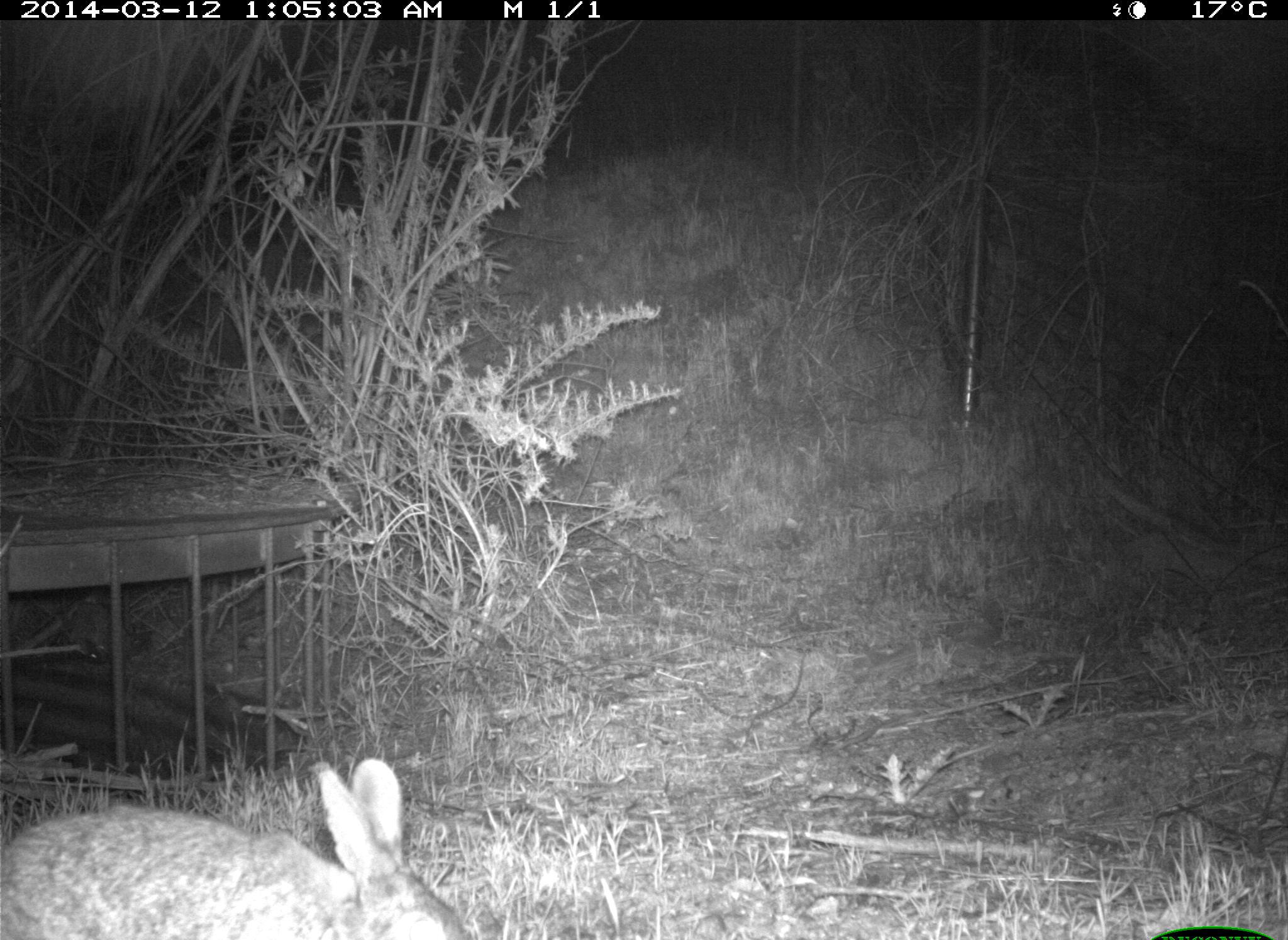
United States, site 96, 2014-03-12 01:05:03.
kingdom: Animalia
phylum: Chordata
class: Mammalia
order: Lagomorpha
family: Leporidae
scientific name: Leporidae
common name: rabbits and hares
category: rabbit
Rabbit (rabbits and hares) (Leporidae).